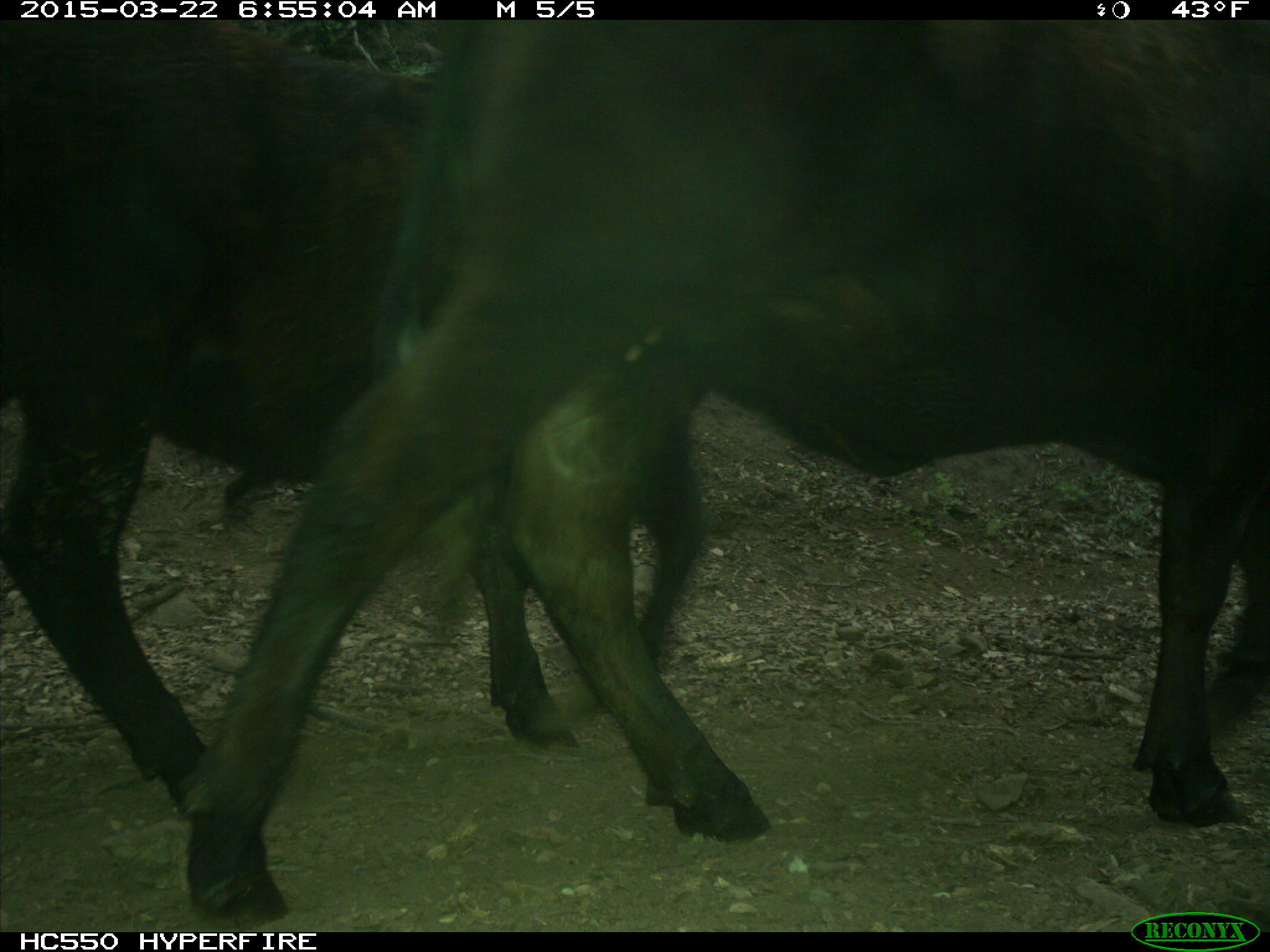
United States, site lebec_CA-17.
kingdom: Animalia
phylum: Chordata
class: Mammalia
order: Artiodactyla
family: Bovidae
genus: Bos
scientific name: Bos taurus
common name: domestic cow